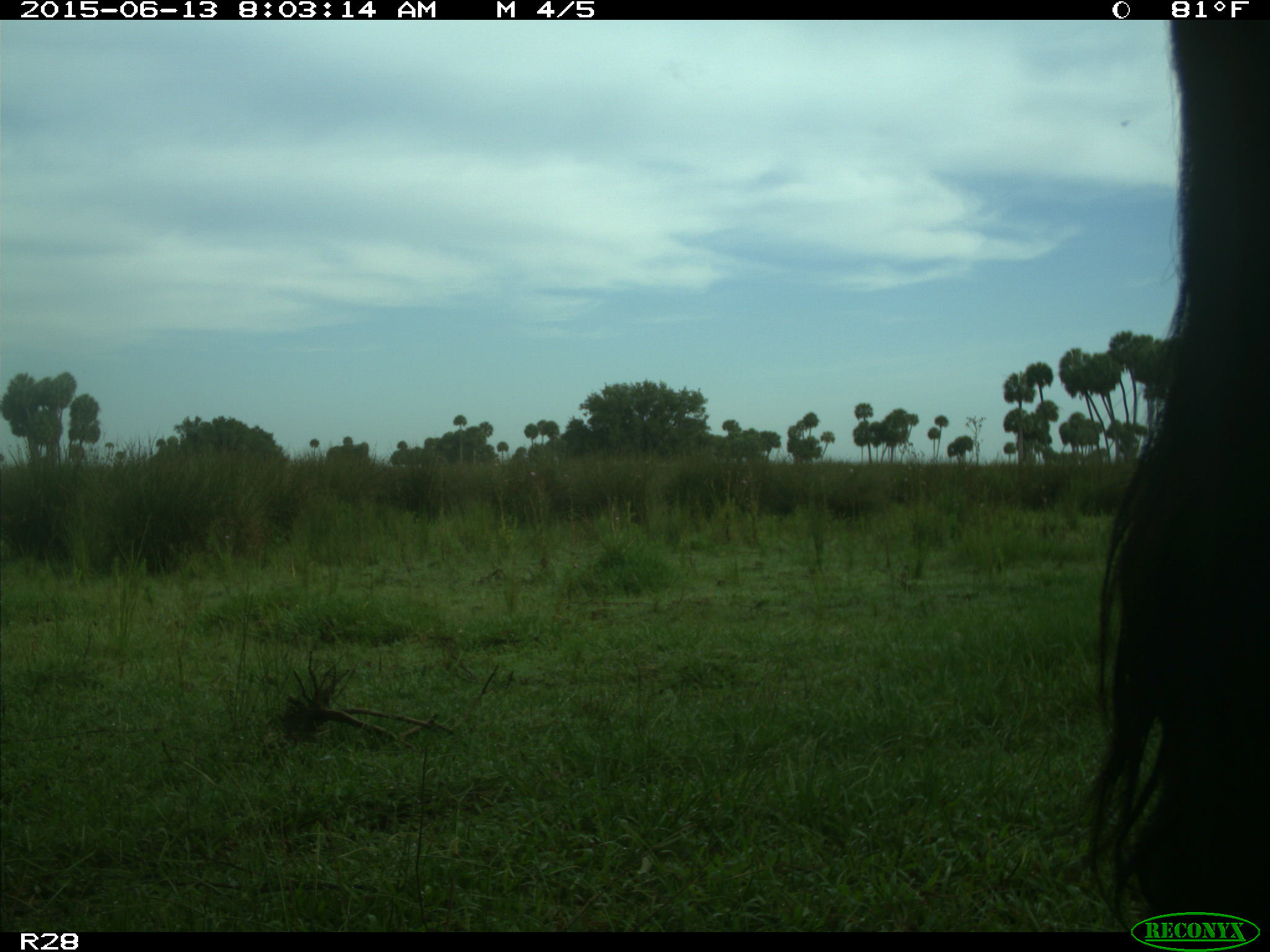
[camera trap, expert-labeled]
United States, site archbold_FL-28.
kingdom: Animalia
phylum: Chordata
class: Mammalia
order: Artiodactyla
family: Bovidae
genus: Bos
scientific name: Bos taurus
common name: domestic cow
Bos taurus (domestic cow).